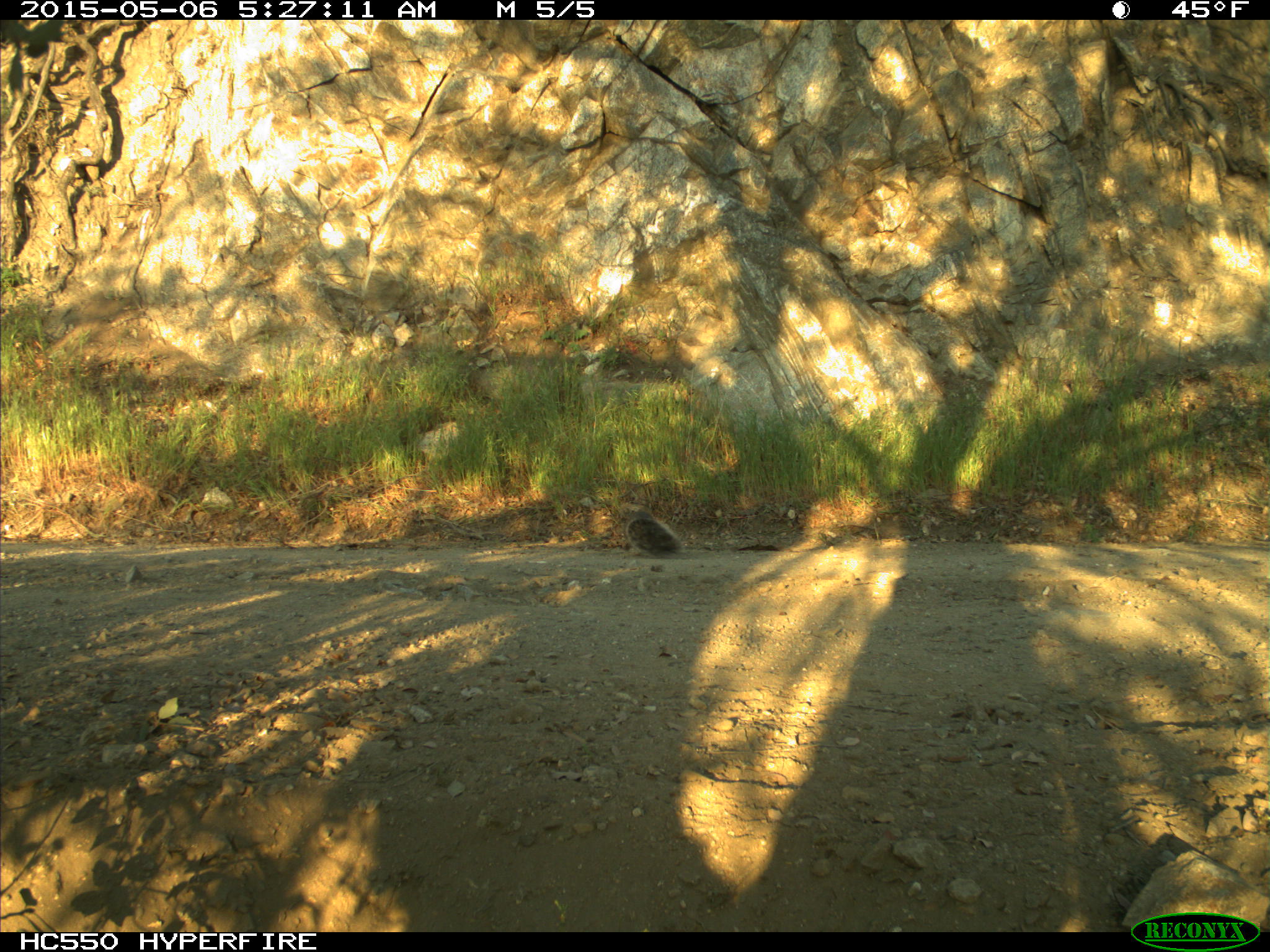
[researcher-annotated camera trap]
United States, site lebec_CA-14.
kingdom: Animalia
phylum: Chordata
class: Mammalia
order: Rodentia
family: Sciuridae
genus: Sciurus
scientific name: Sciurus carolinensis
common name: eastern gray squirrel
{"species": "Sciurus carolinensis (eastern gray squirrel)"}